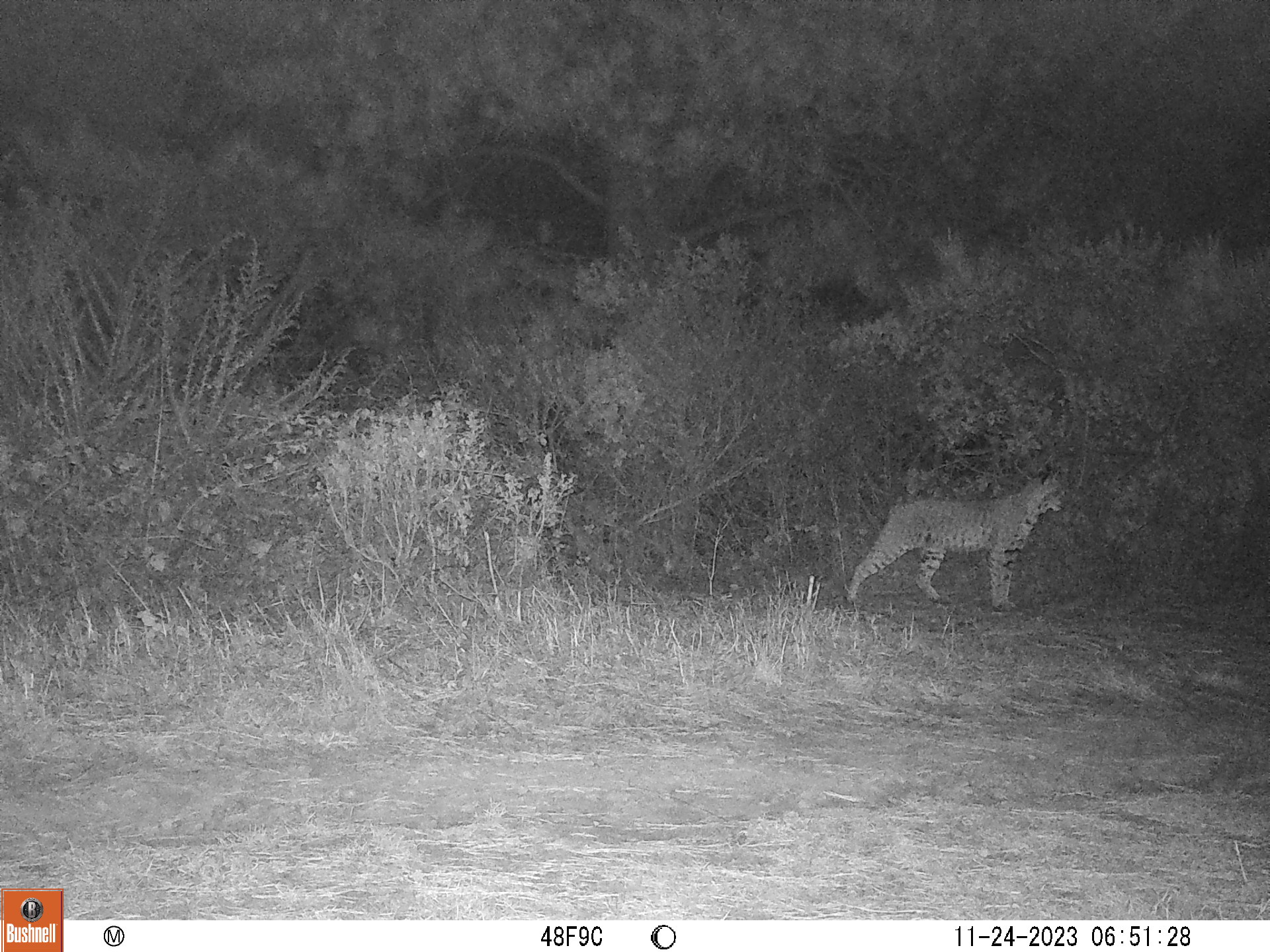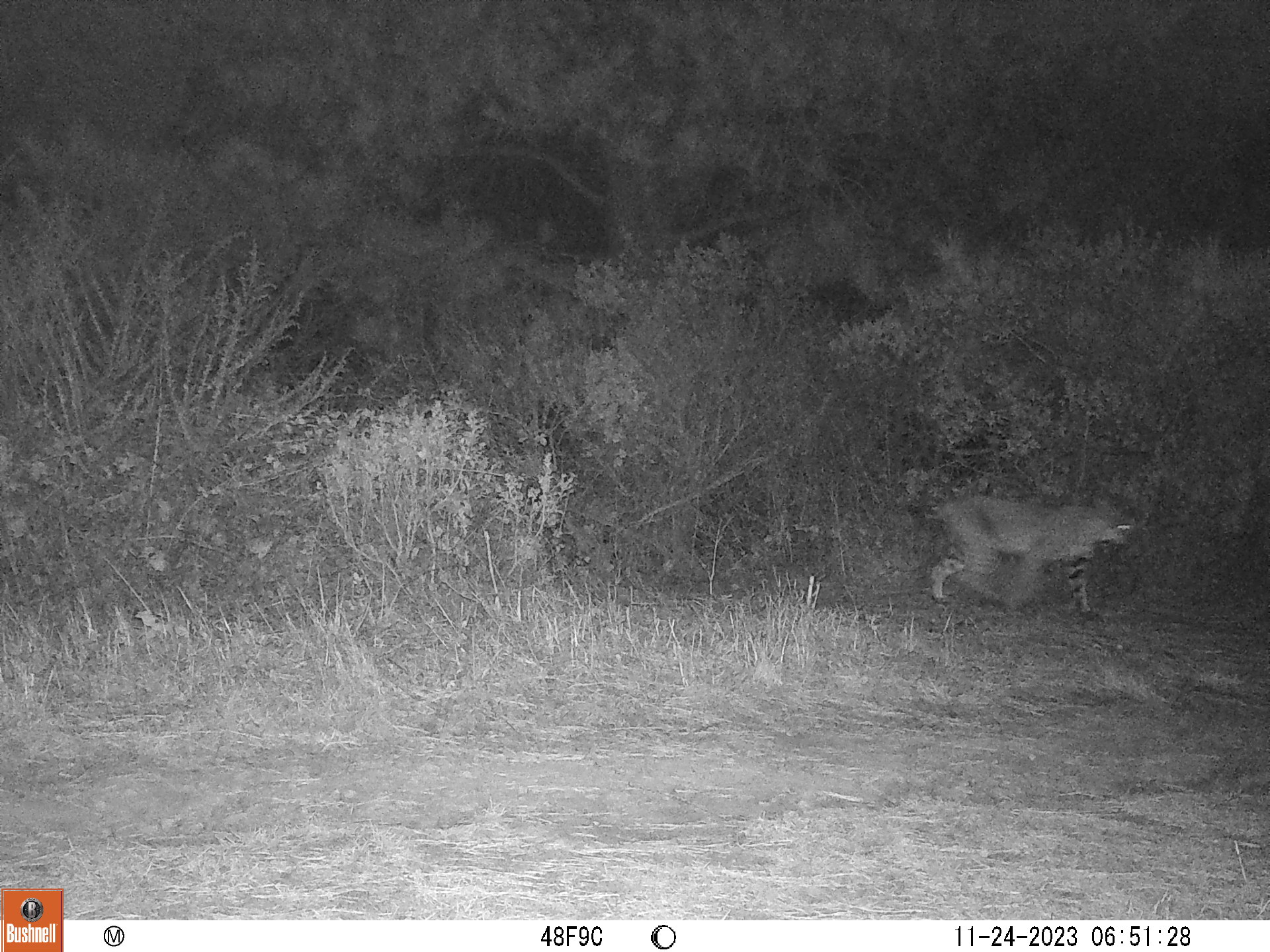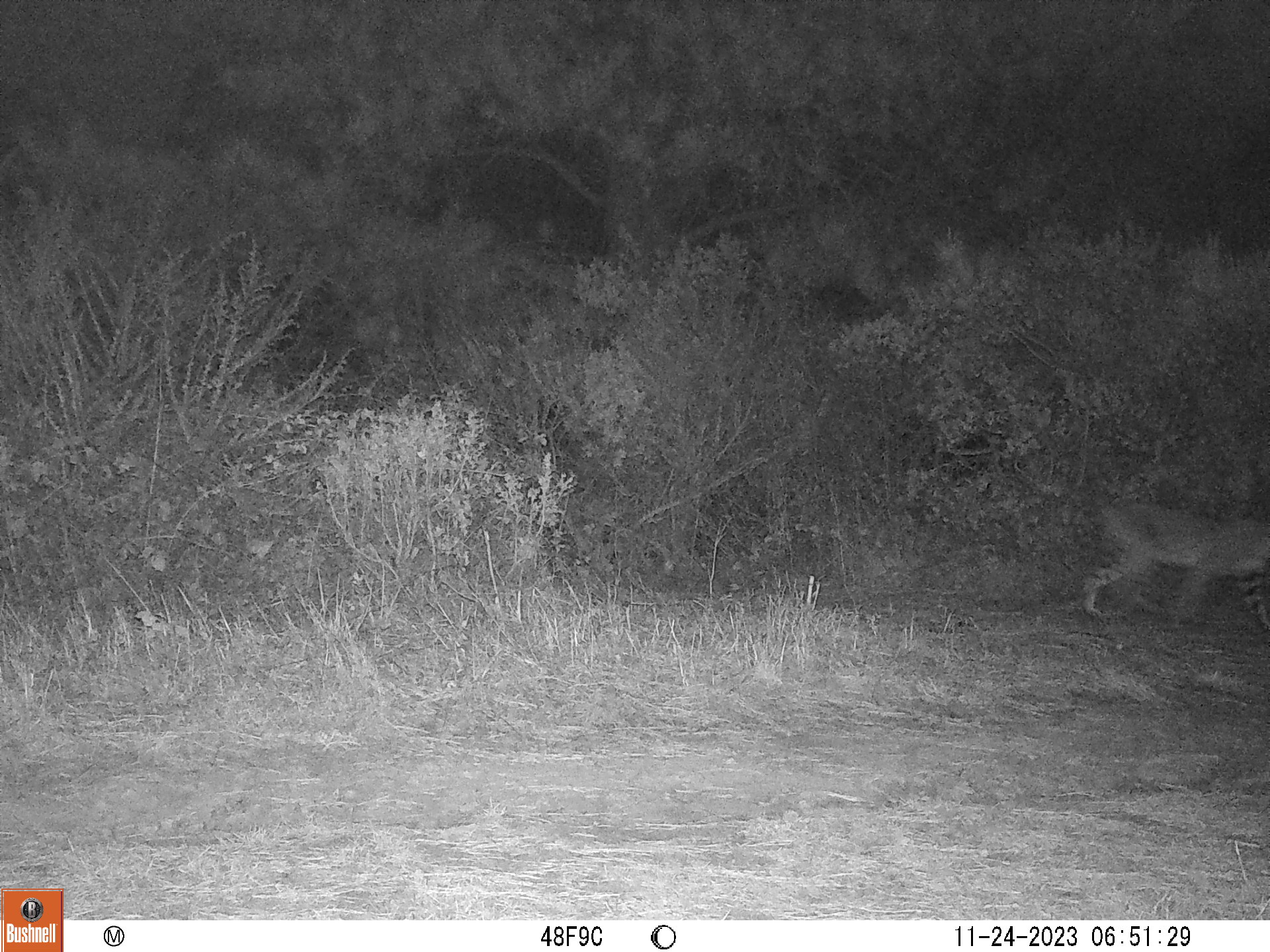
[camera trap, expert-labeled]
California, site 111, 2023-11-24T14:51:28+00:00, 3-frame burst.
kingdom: Animalia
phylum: Chordata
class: Mammalia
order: Carnivora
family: Felidae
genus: Lynx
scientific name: Lynx rufus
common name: bobcat